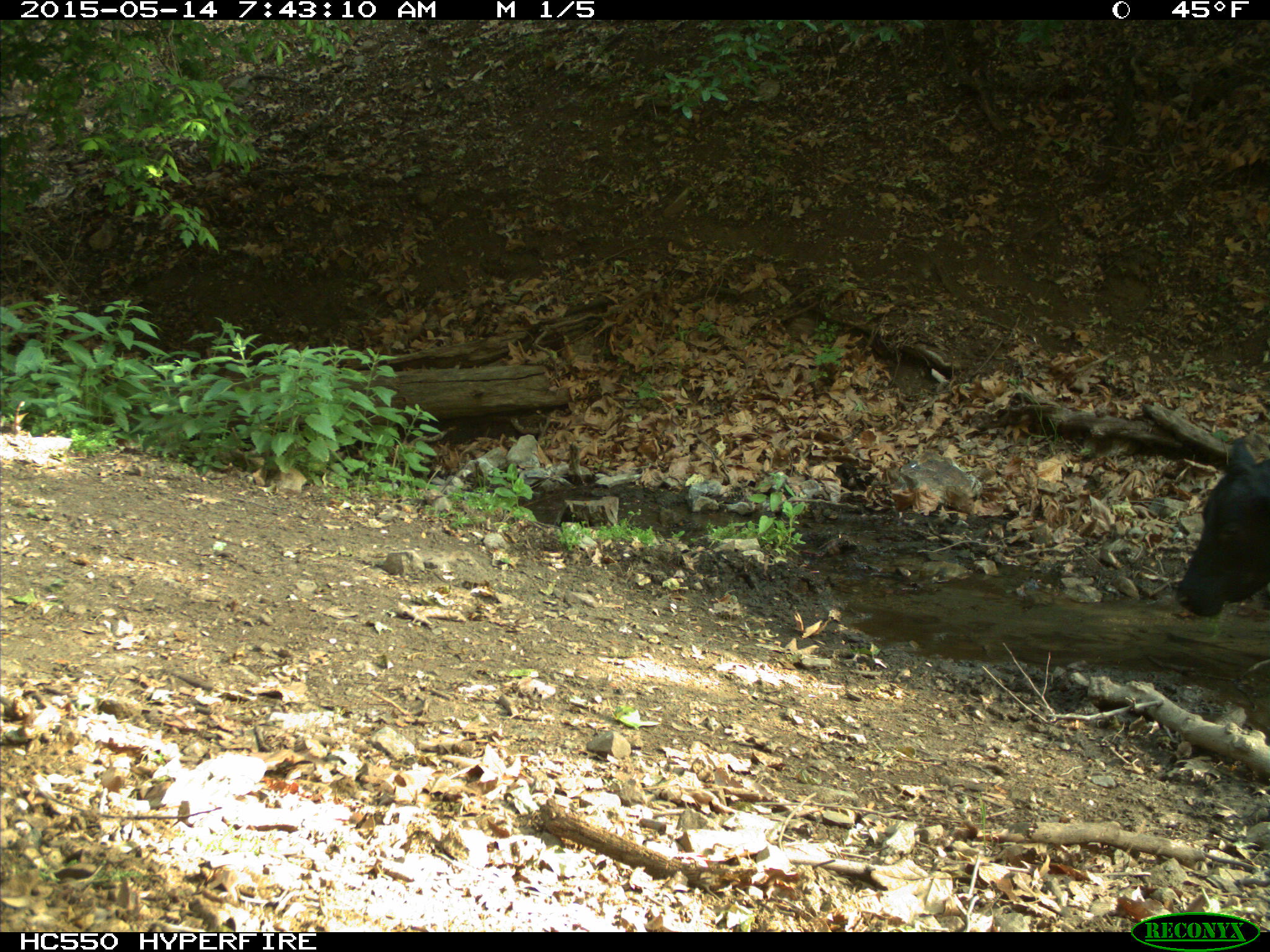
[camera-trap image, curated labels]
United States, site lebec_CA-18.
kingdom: Animalia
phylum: Chordata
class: Mammalia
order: Artiodactyla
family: Bovidae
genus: Bos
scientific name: Bos taurus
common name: domestic cow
Bos taurus (domestic cow).